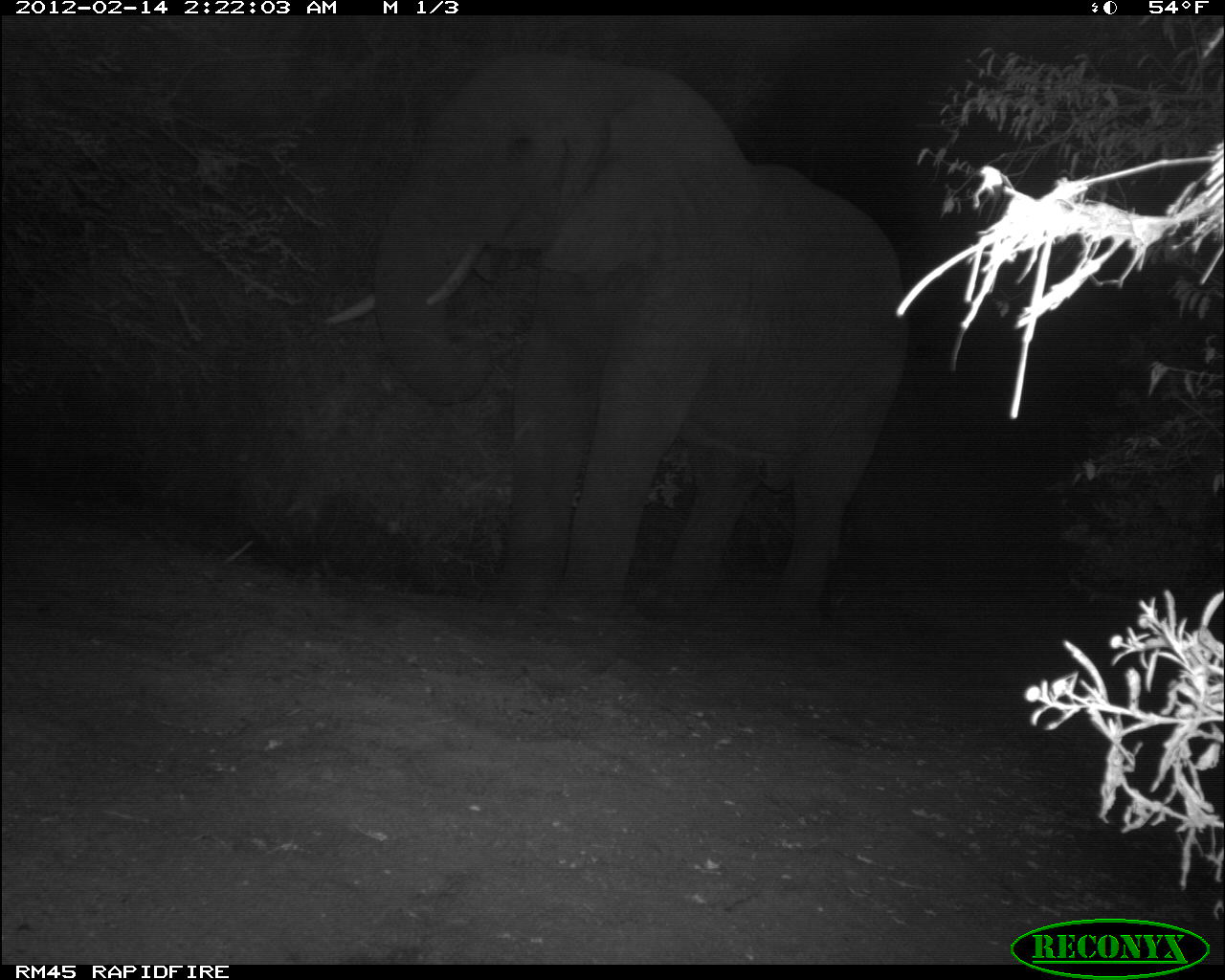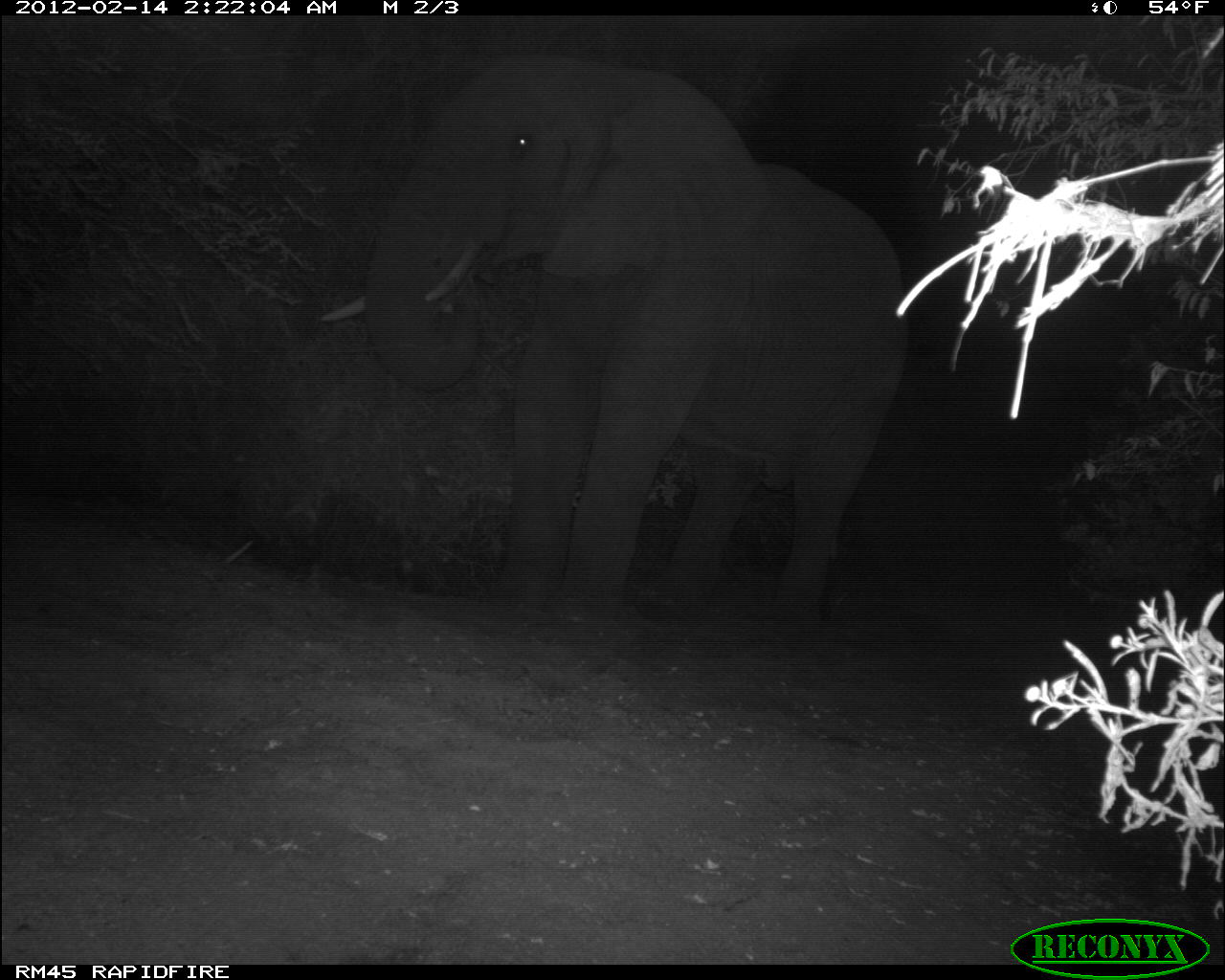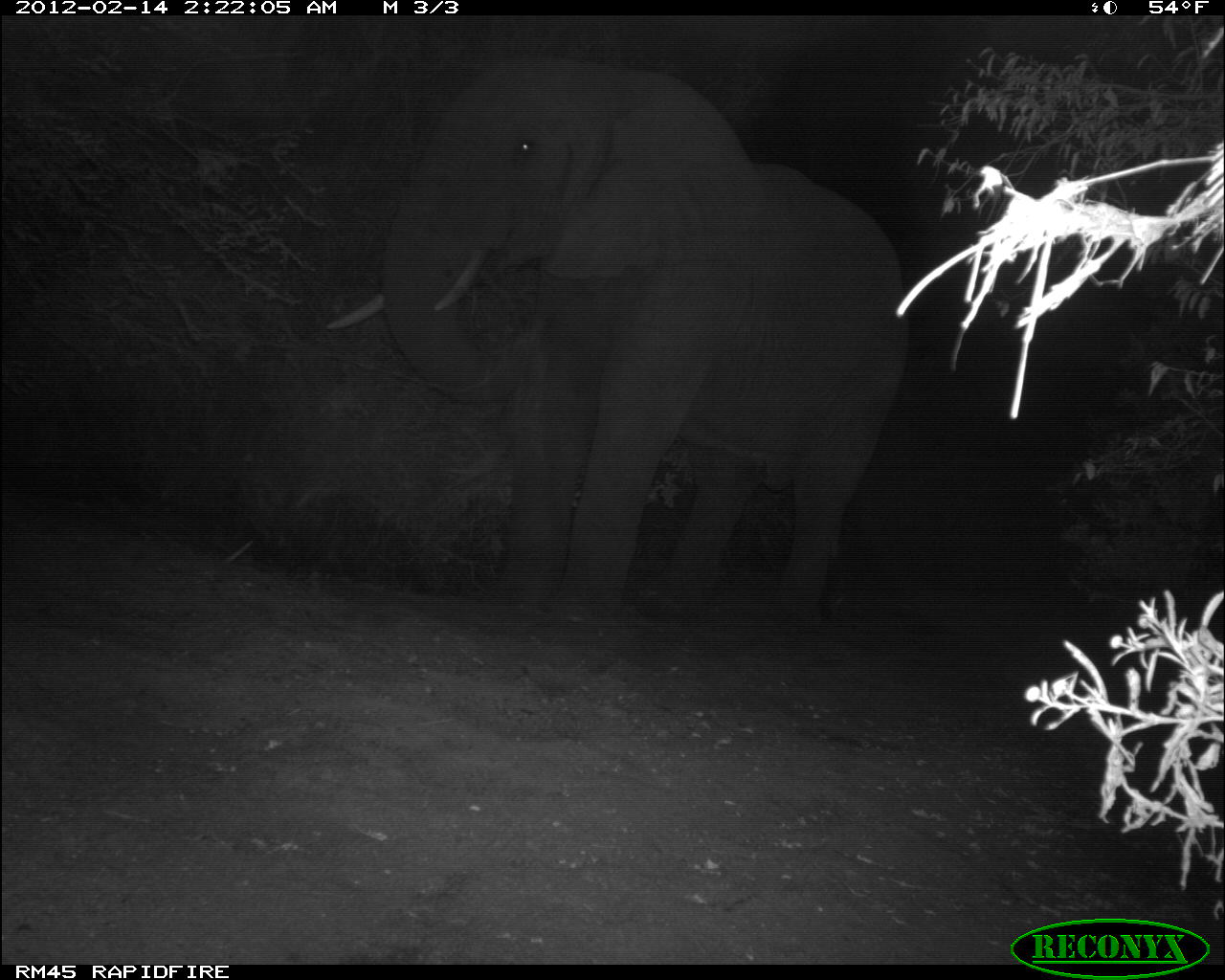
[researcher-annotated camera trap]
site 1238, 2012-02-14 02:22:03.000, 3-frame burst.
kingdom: Animalia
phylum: Chordata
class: Mammalia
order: Proboscidea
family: Elephantidae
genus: Loxodonta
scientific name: Loxodonta africana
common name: african bush elephant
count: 1